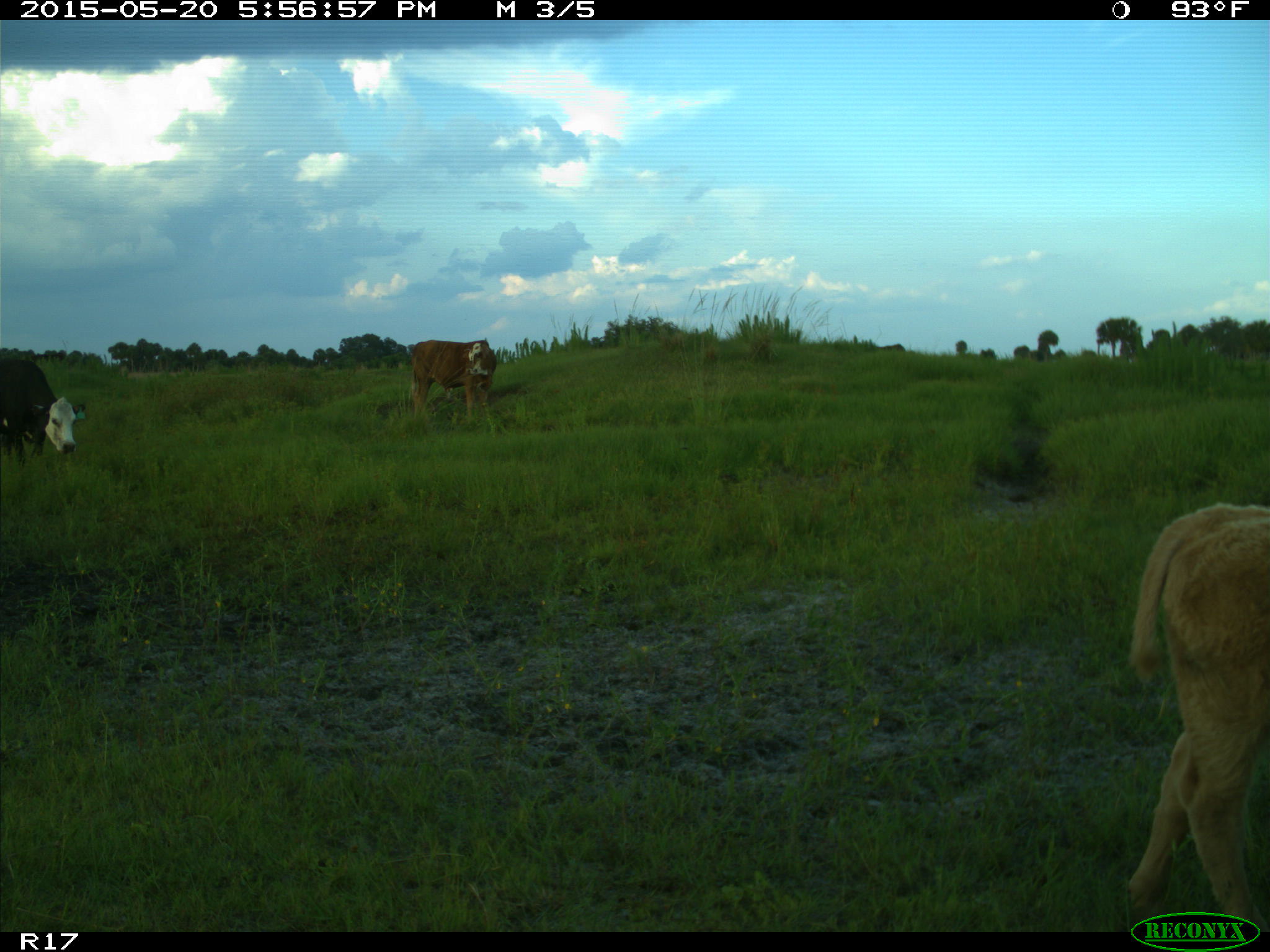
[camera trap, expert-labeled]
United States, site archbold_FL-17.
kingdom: Animalia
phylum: Chordata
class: Mammalia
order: Artiodactyla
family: Bovidae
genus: Bos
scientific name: Bos taurus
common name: domestic cow